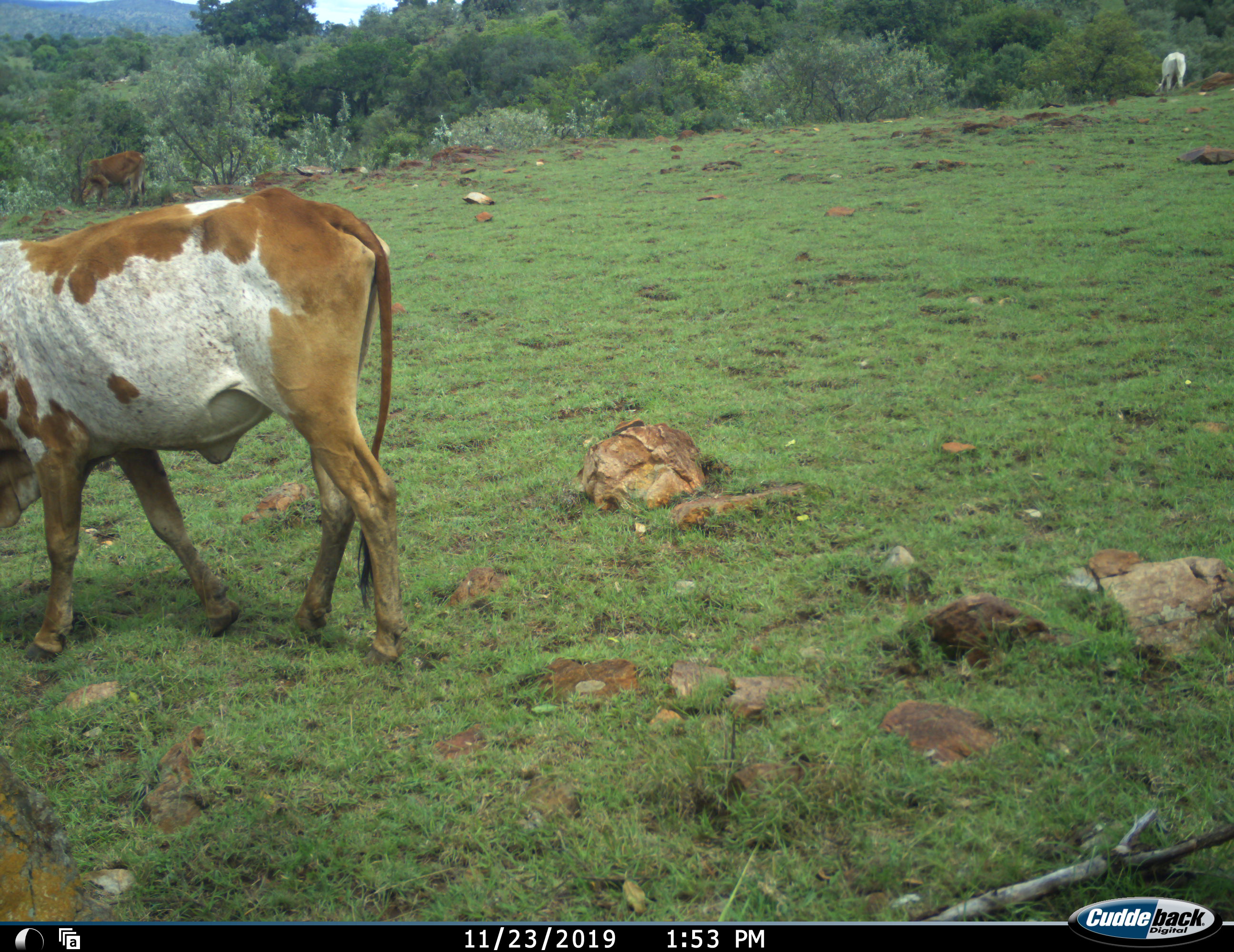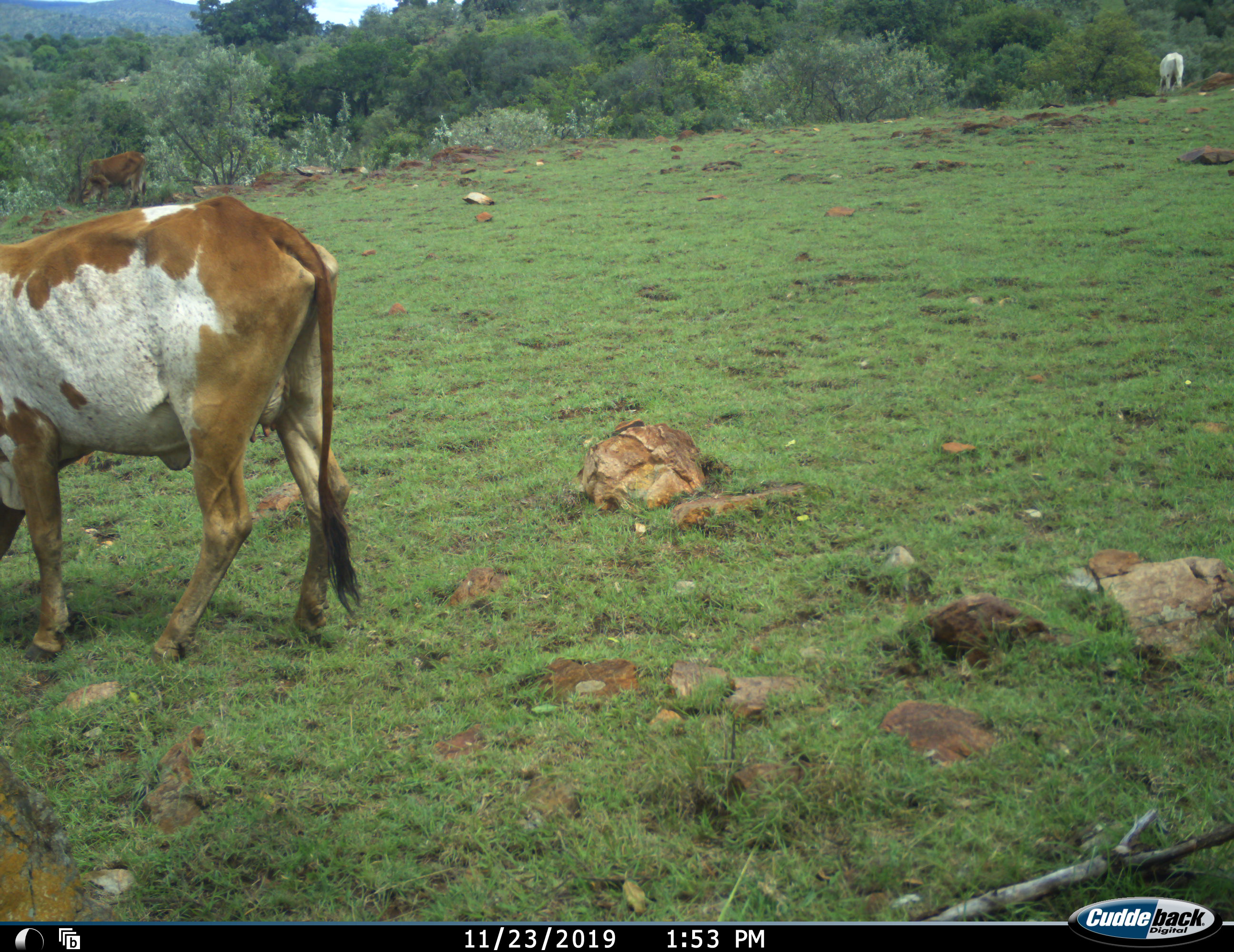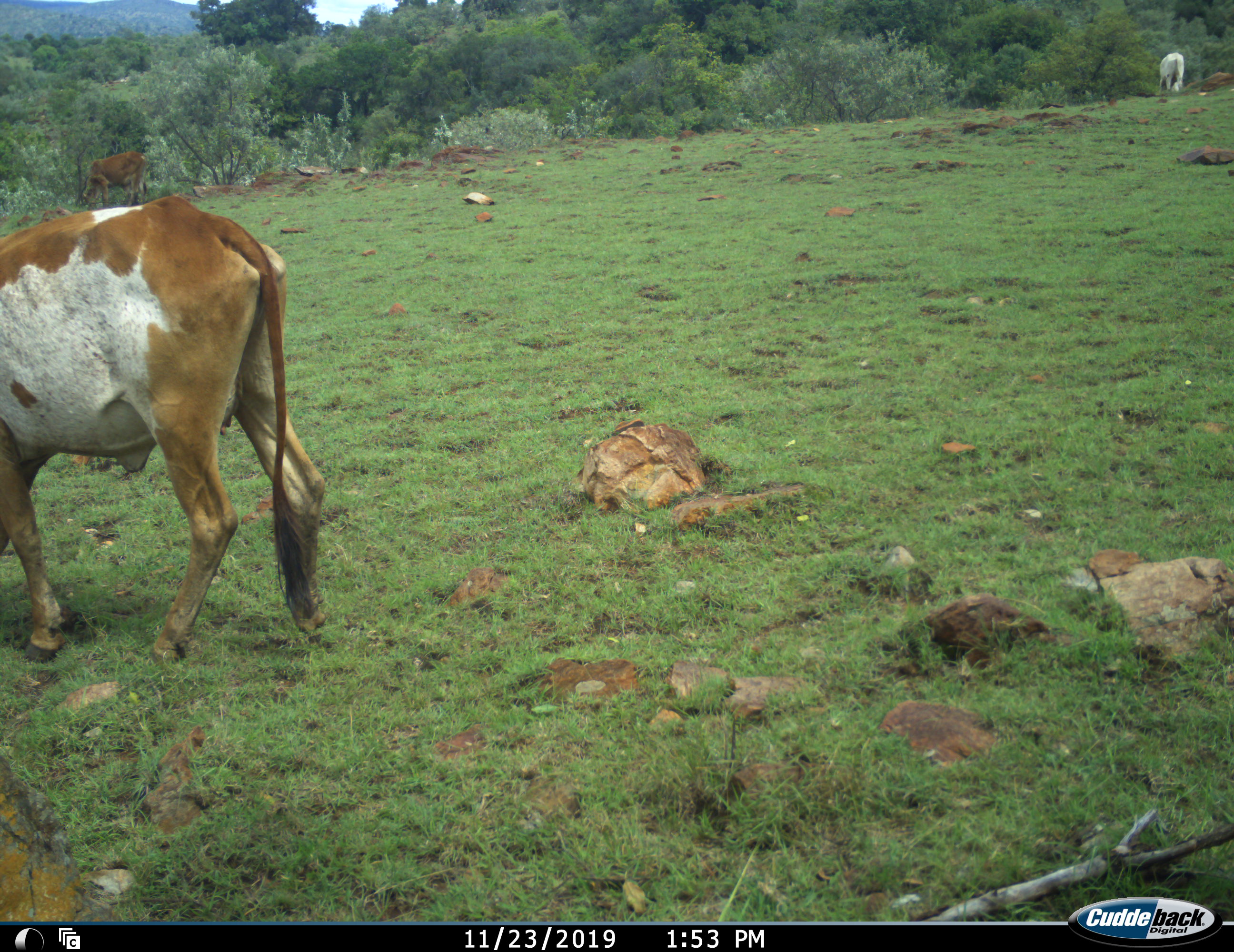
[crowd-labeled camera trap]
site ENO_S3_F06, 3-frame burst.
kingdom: Animalia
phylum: Chordata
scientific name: Vertebrata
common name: domestic animal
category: domesticanimal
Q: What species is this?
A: Domesticanimal (domestic animal) (Vertebrata).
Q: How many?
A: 2.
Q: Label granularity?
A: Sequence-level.